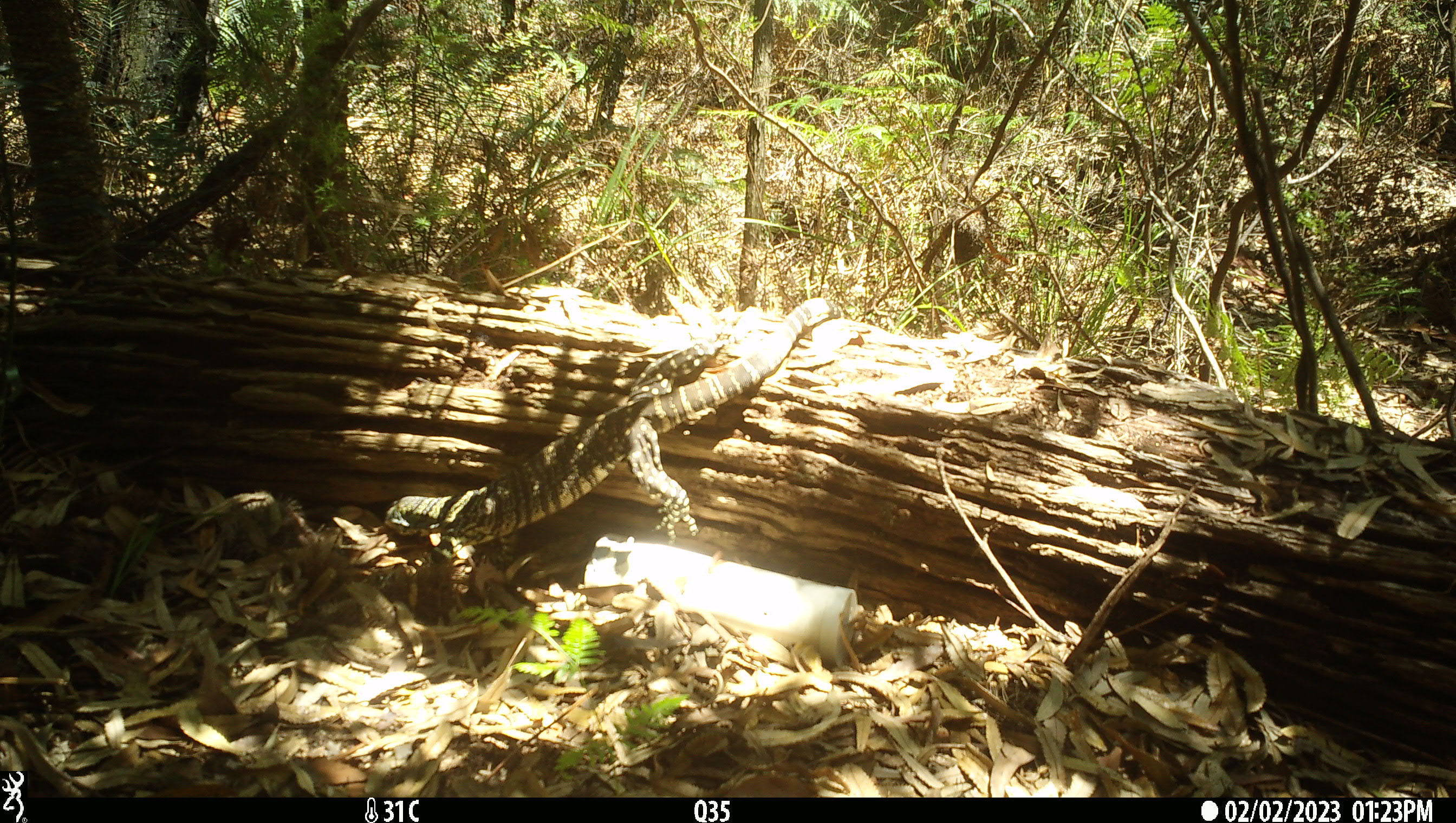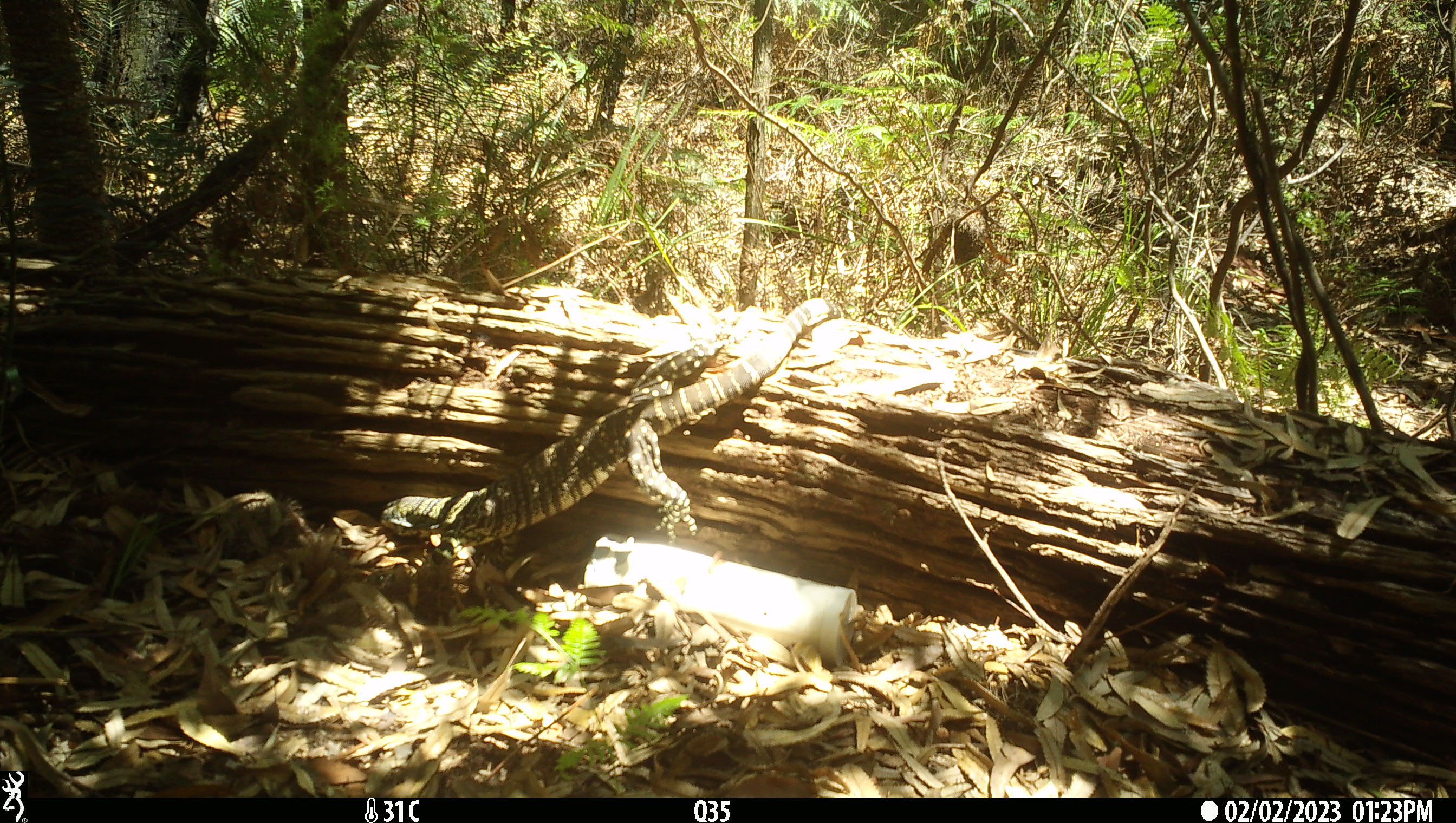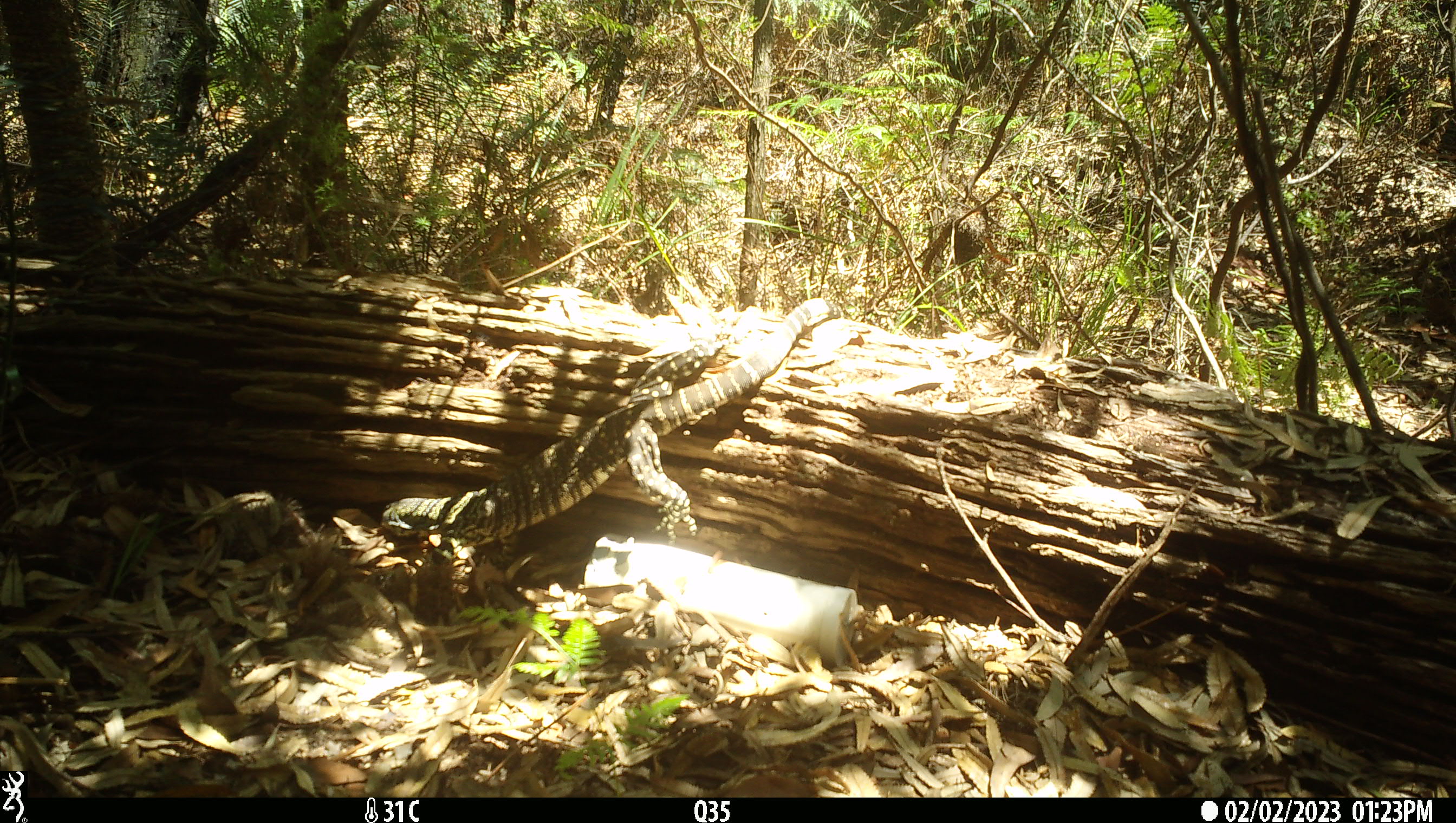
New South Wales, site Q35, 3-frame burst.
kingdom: Animalia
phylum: Chordata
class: Reptilia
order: Squamata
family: Varanidae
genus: Varanus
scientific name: Varanus varius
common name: lace monitor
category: goanna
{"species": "goanna (lace monitor) (Varanus varius)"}